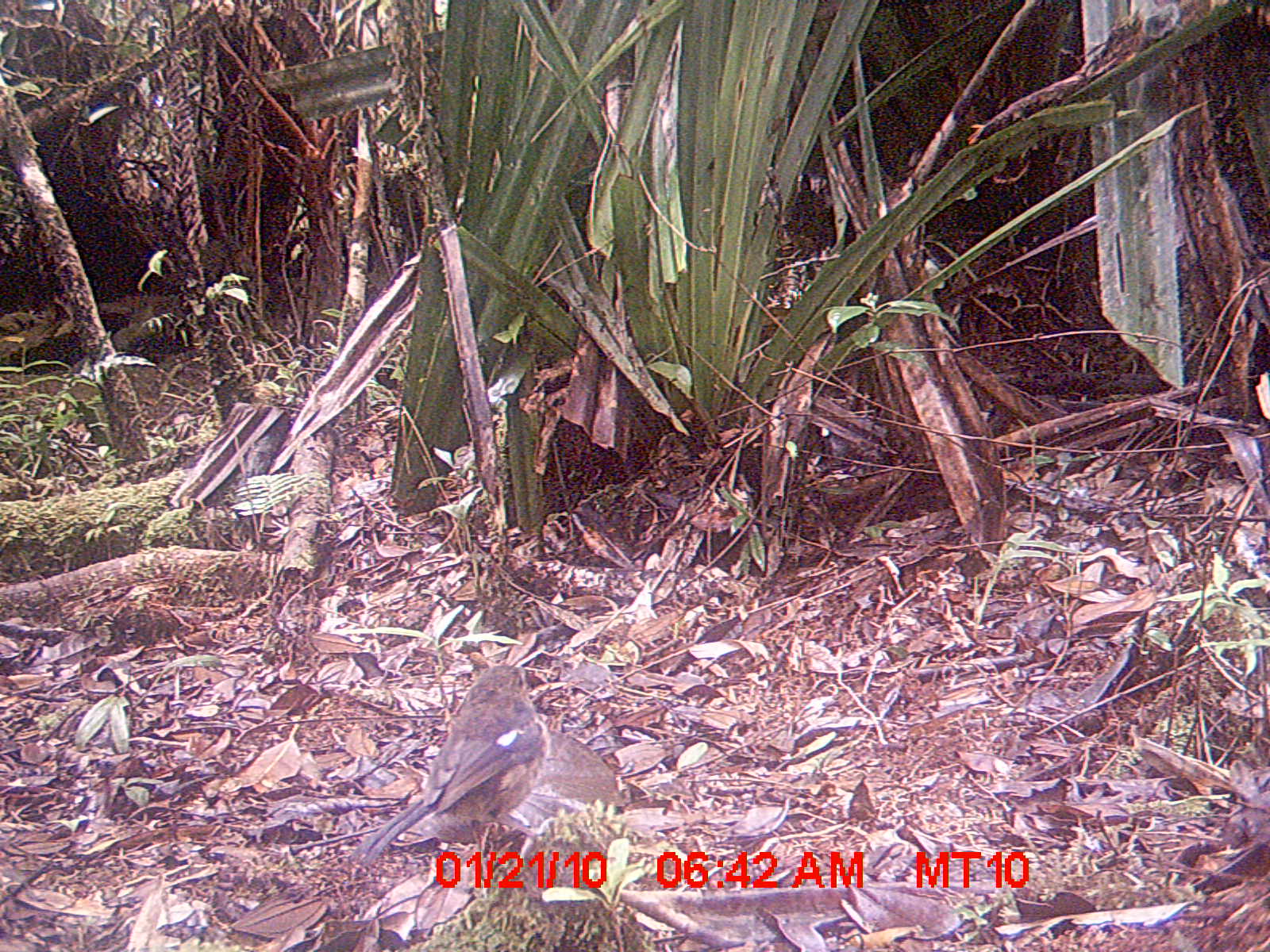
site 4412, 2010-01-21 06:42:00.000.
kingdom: Animalia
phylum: Chordata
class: Aves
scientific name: Aves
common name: bird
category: unknown bird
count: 1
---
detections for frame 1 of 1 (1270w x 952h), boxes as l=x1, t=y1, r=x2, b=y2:
unknown bird: l=346, t=661, r=553, b=890